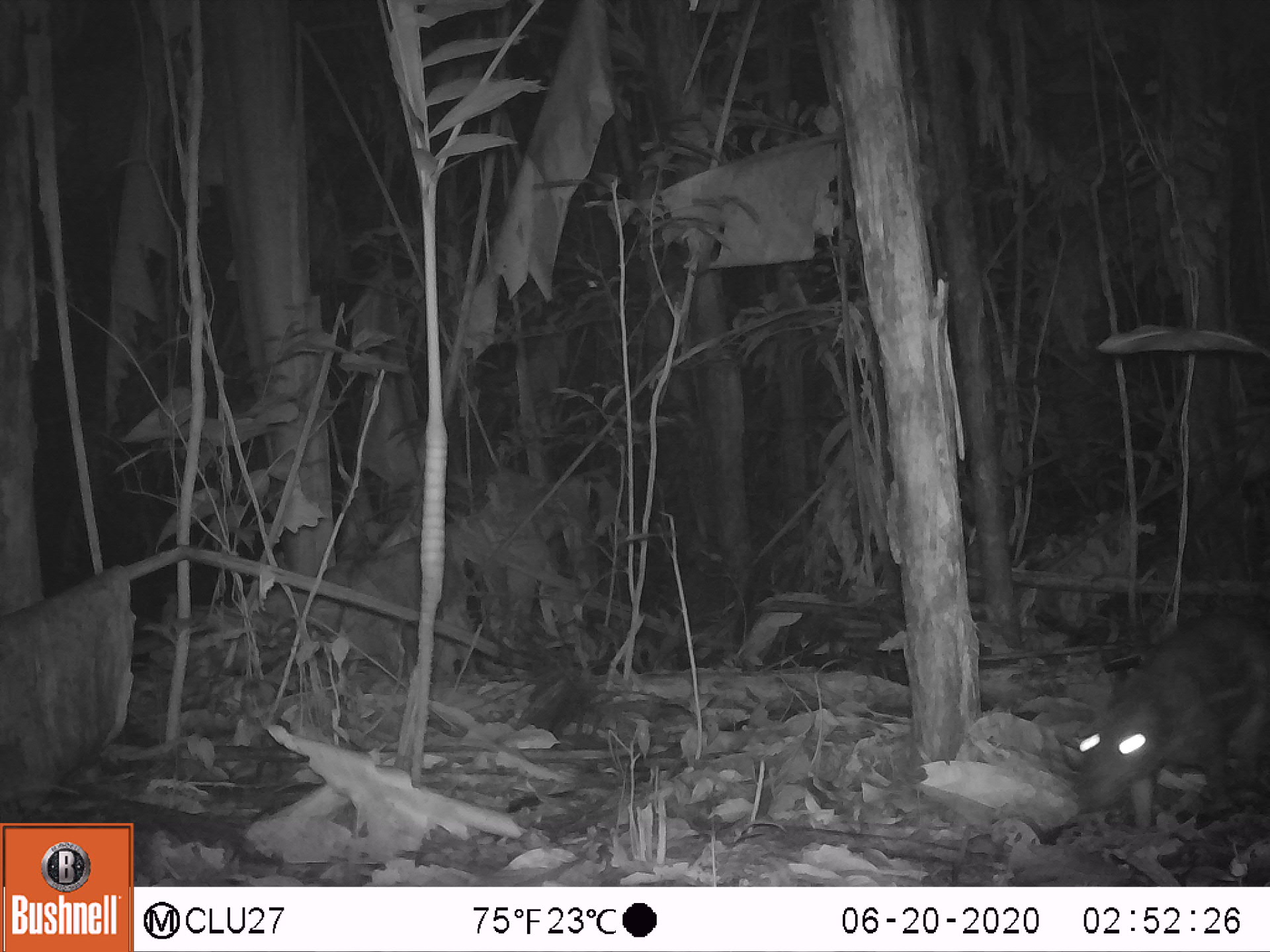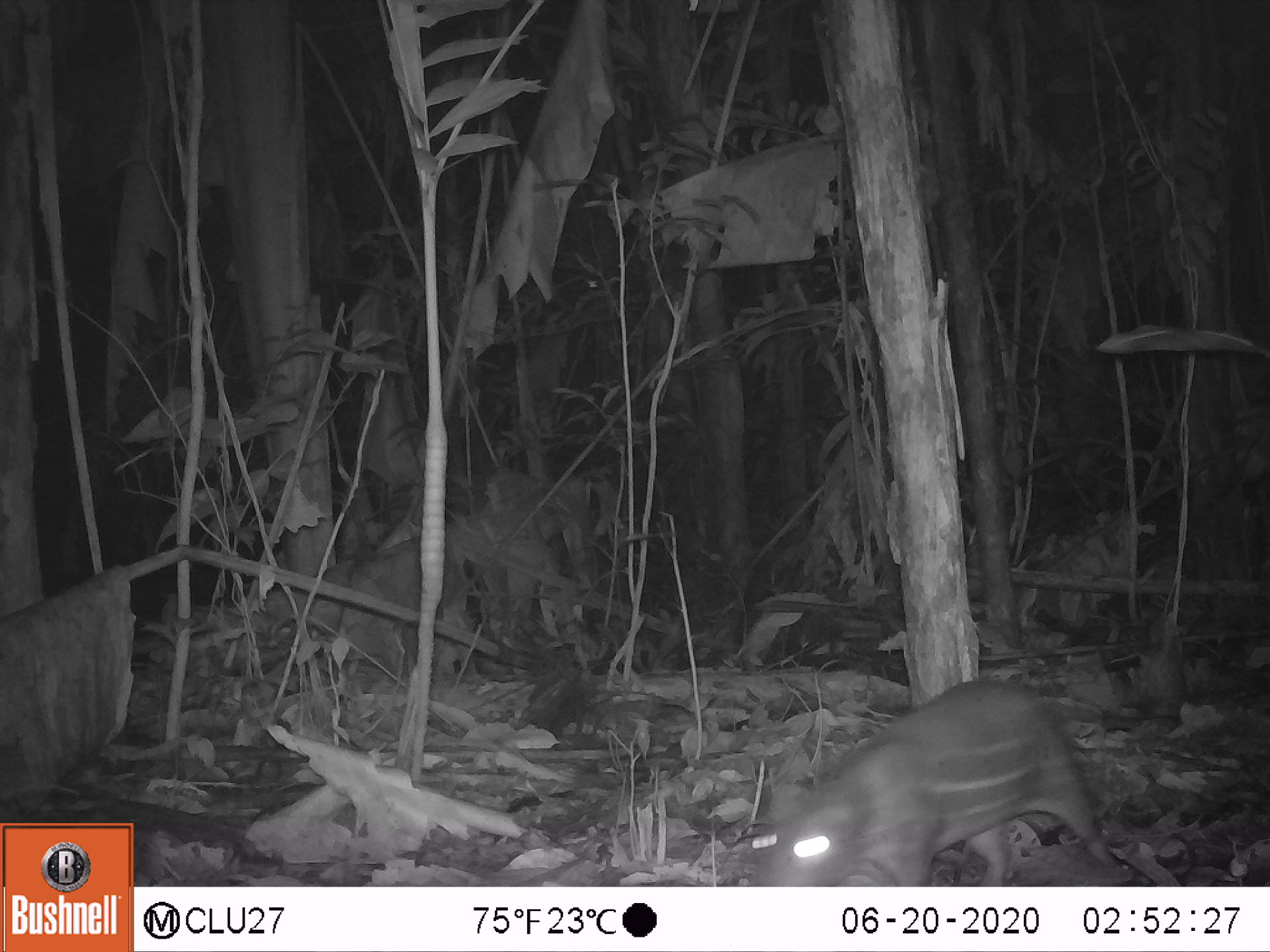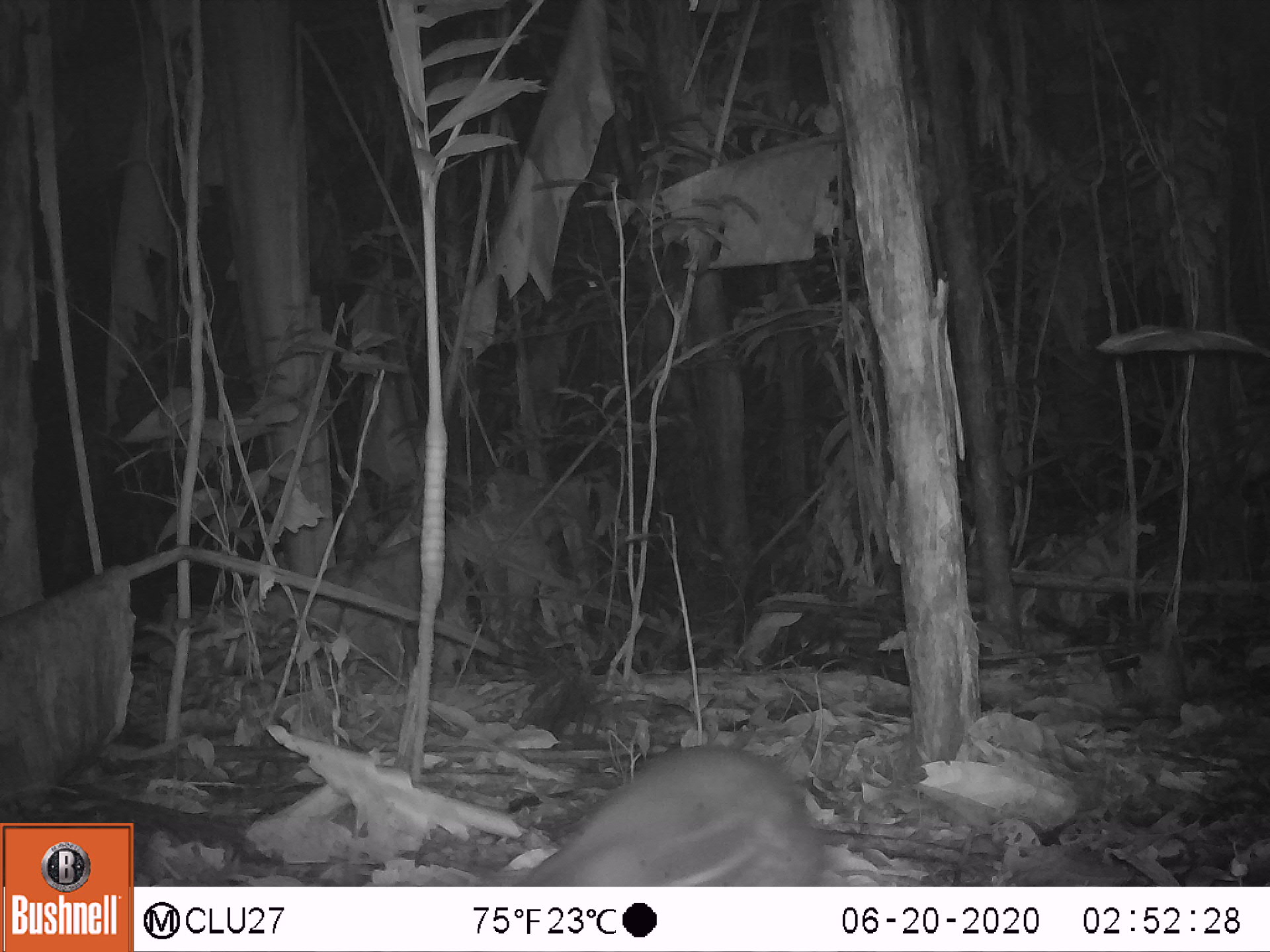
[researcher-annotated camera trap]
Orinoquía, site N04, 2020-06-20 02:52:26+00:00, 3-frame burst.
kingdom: Animalia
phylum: Chordata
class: Mammalia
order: Rodentia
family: Cuniculidae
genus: Cuniculus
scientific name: Cuniculus paca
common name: spotted paca